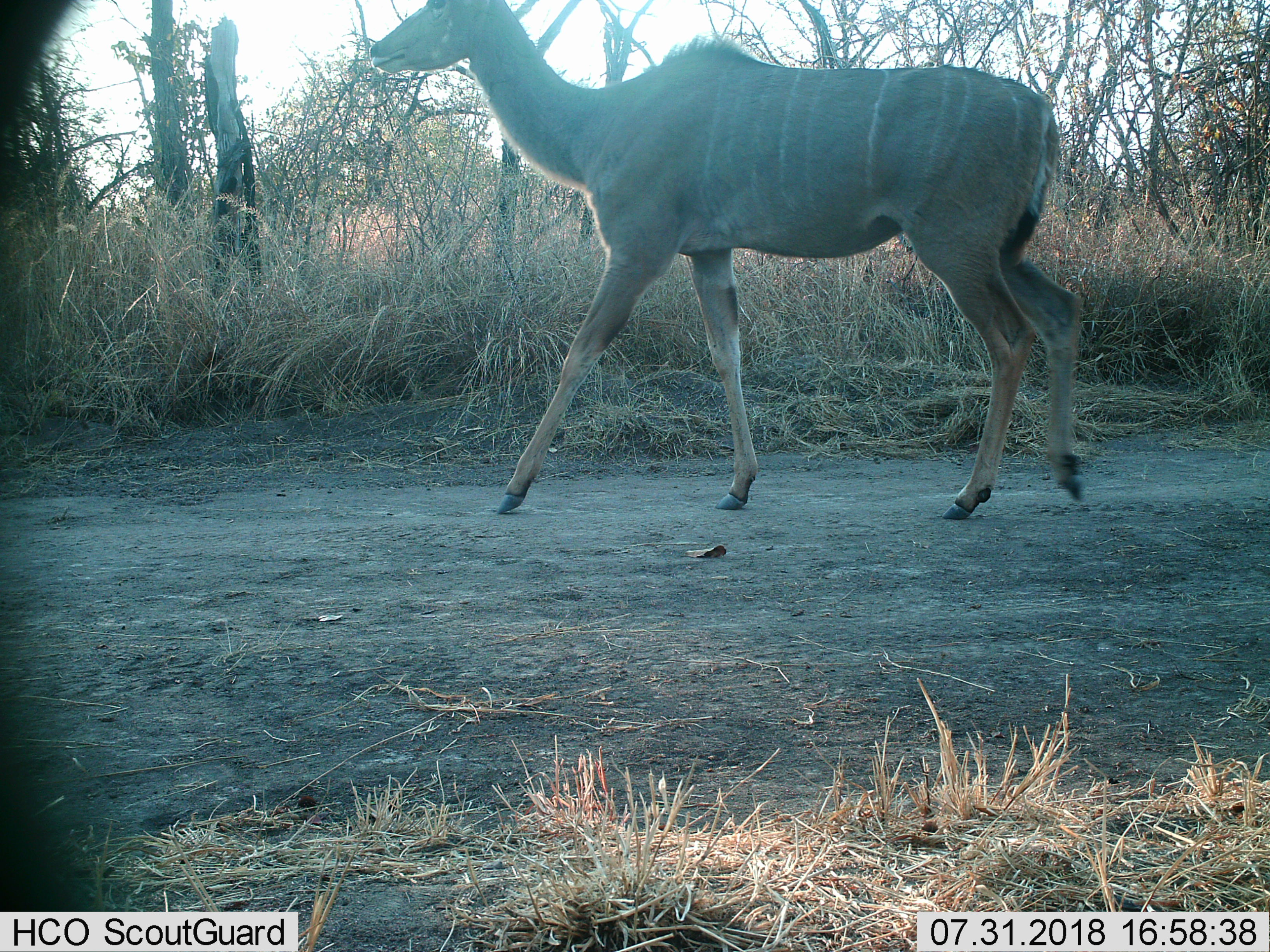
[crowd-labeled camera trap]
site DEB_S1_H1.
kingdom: Animalia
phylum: Chordata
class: Mammalia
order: Artiodactyla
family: Bovidae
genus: Tragelaphus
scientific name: Tragelaphus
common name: kudu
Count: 1.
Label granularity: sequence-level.